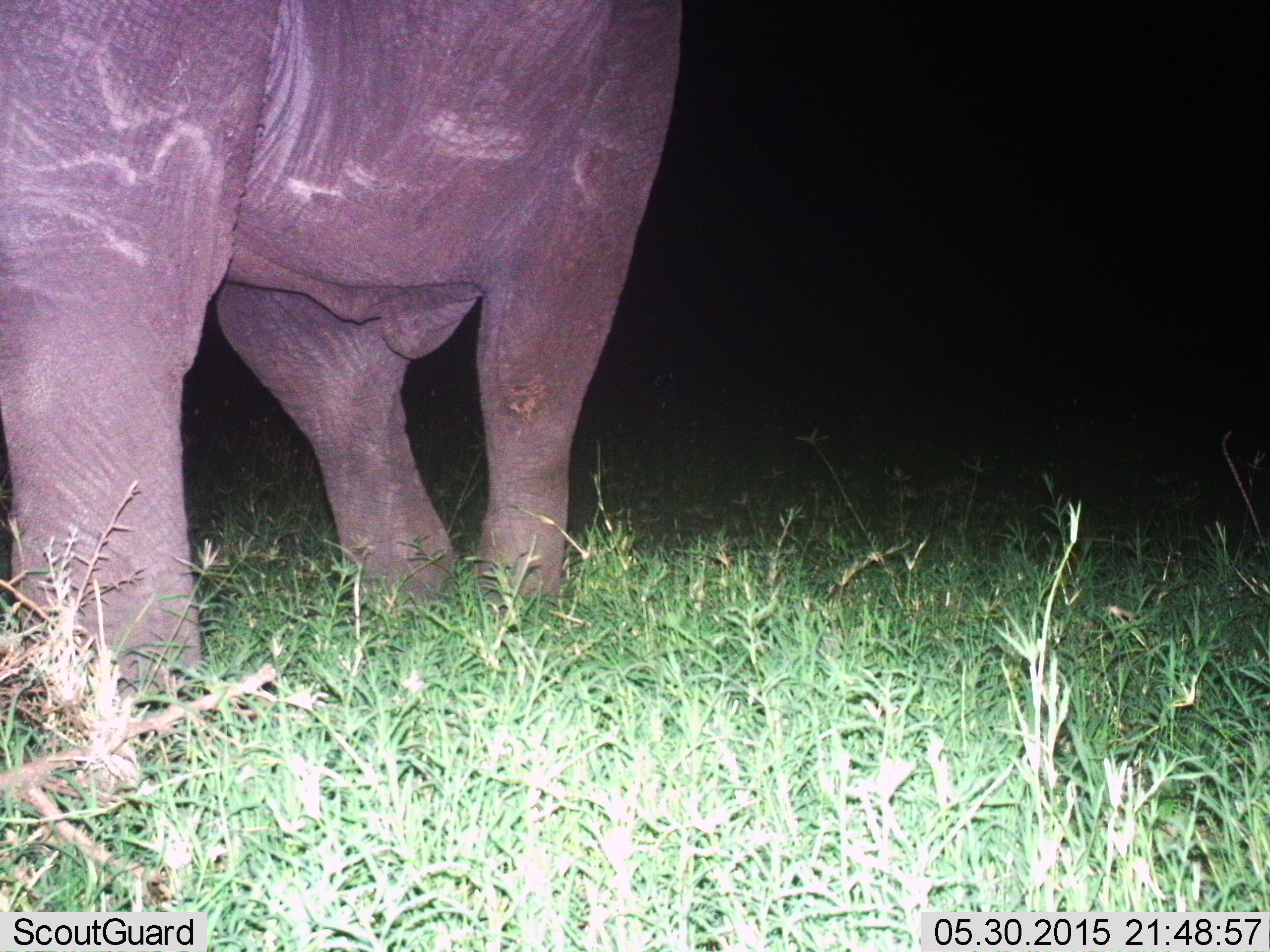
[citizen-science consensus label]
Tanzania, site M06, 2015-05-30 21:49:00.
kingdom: Animalia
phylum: Chordata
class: Mammalia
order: Proboscidea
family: Elephantidae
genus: Loxodonta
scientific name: Loxodonta africana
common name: african bush elephant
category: elephant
Elephant (african bush elephant) (Loxodonta africana), count 1. Behavior (volunteer vote fractions): standing 80%, resting 0%, moving 20%, interacting 0%. Young present (vote fraction): 0%. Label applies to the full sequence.